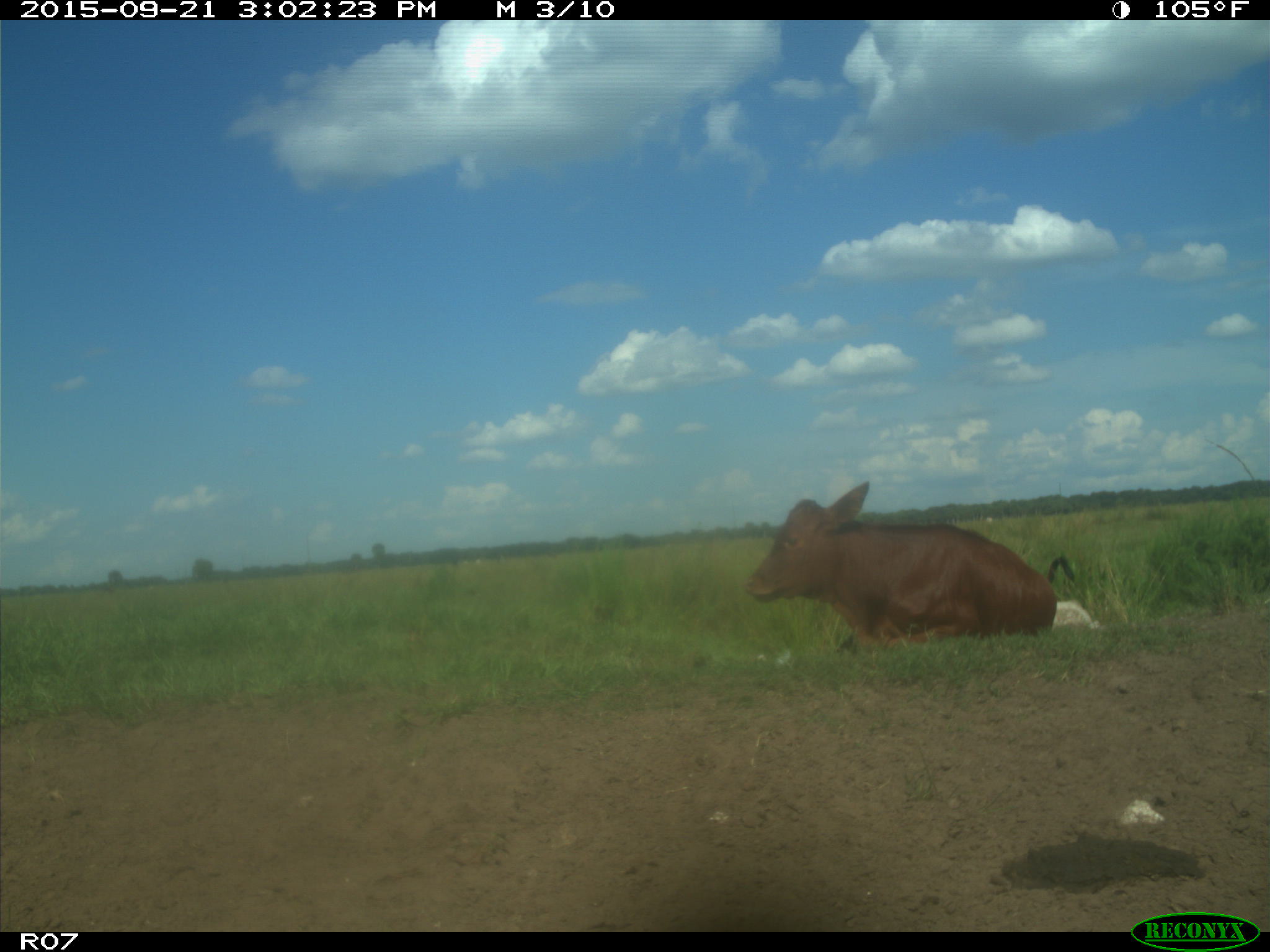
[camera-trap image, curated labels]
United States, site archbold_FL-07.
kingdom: Animalia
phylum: Chordata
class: Mammalia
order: Artiodactyla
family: Bovidae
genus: Bos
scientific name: Bos taurus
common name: domestic cow